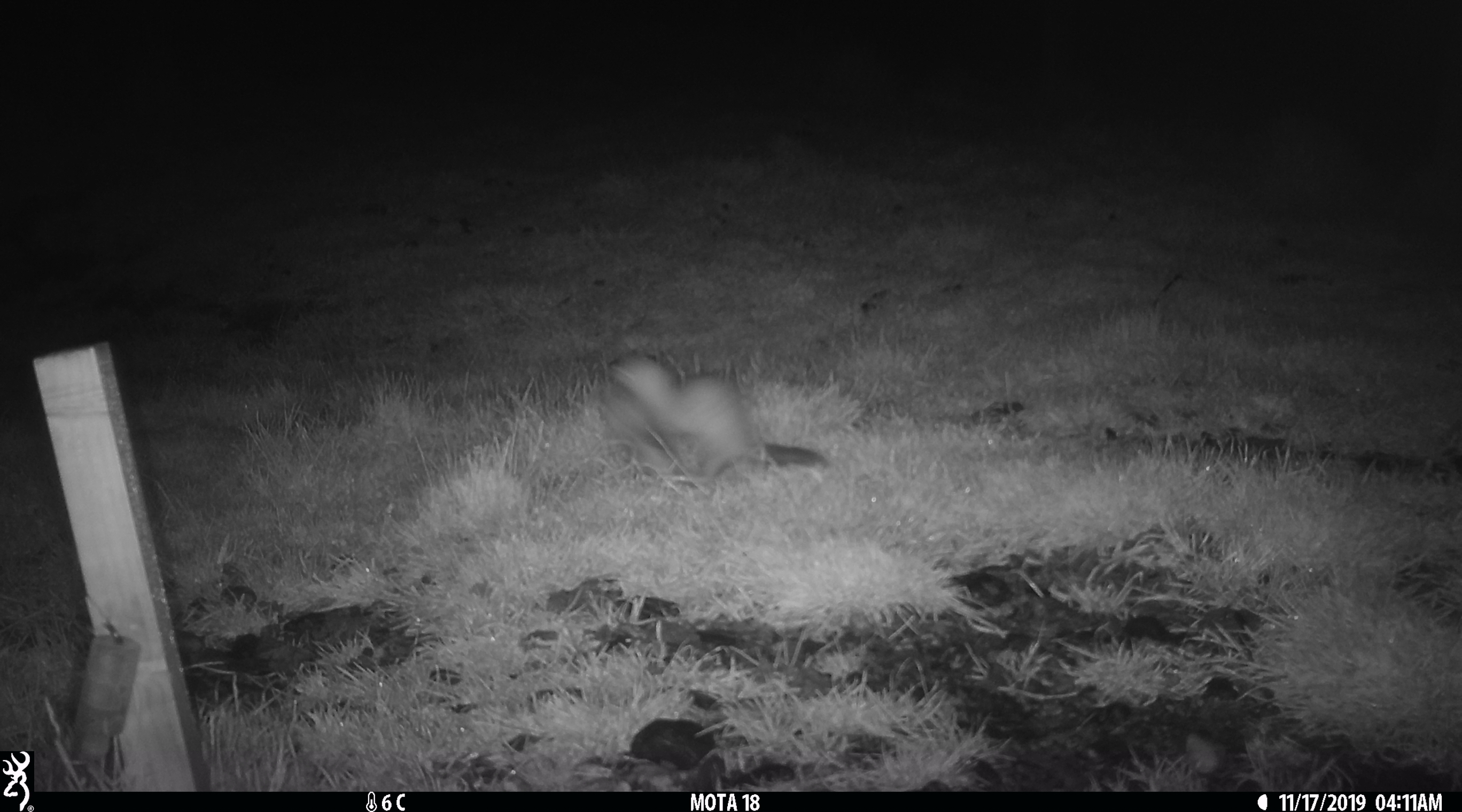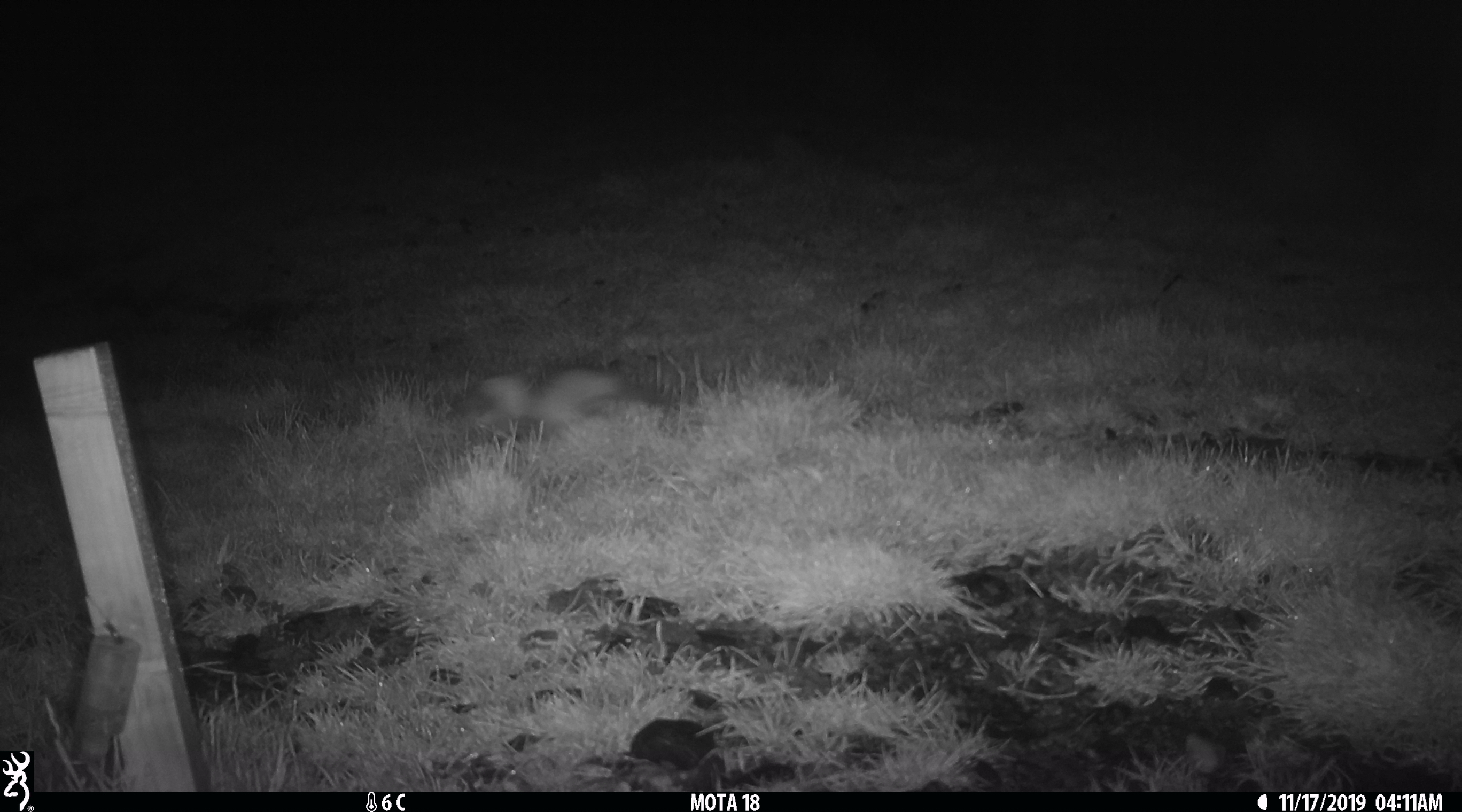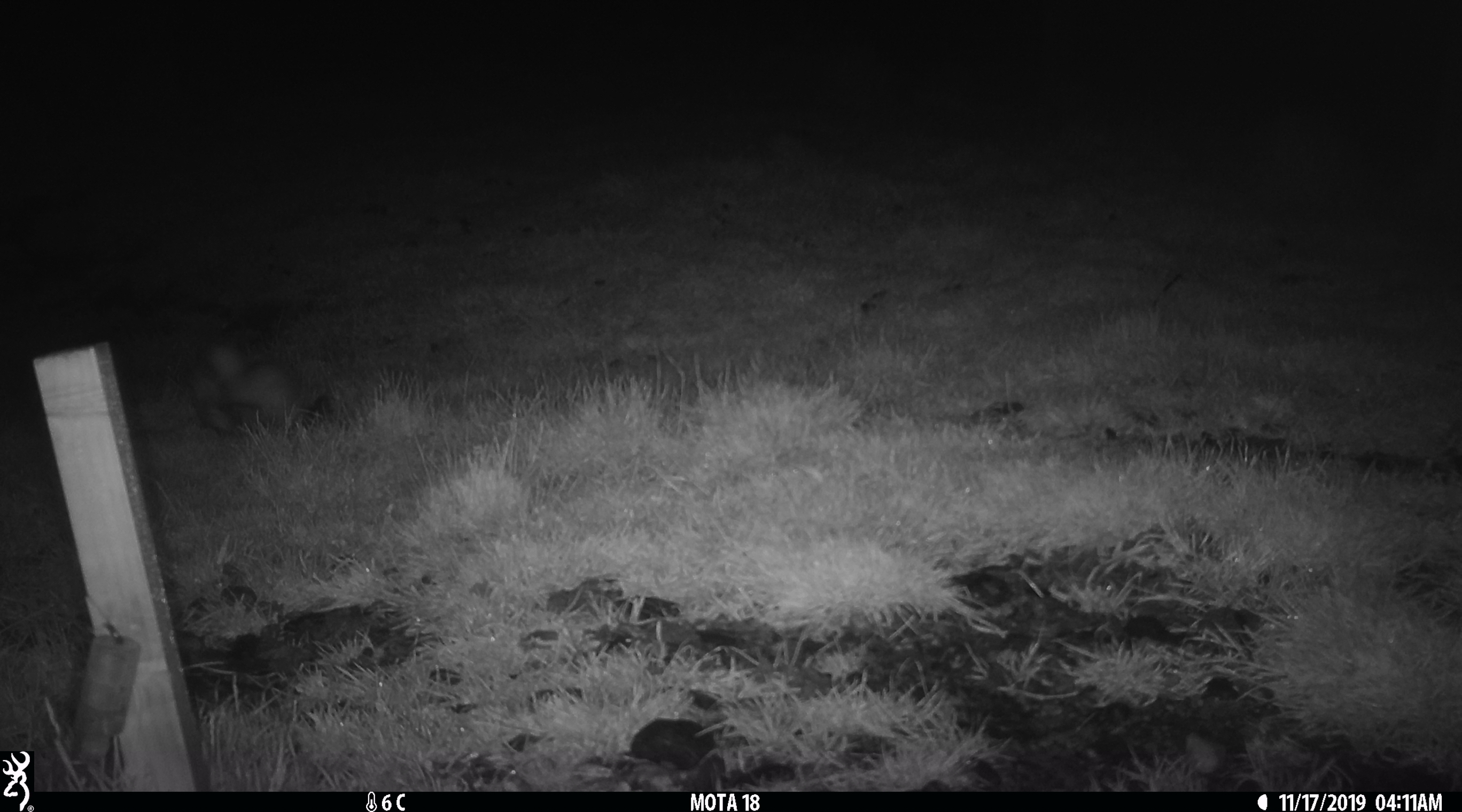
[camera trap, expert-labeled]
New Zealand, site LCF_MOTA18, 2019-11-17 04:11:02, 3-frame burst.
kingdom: Animalia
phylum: Chordata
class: Mammalia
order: Carnivora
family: Mustelidae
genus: Mustela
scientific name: Mustela furo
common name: ferret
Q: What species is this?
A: Ferret (Mustela furo).